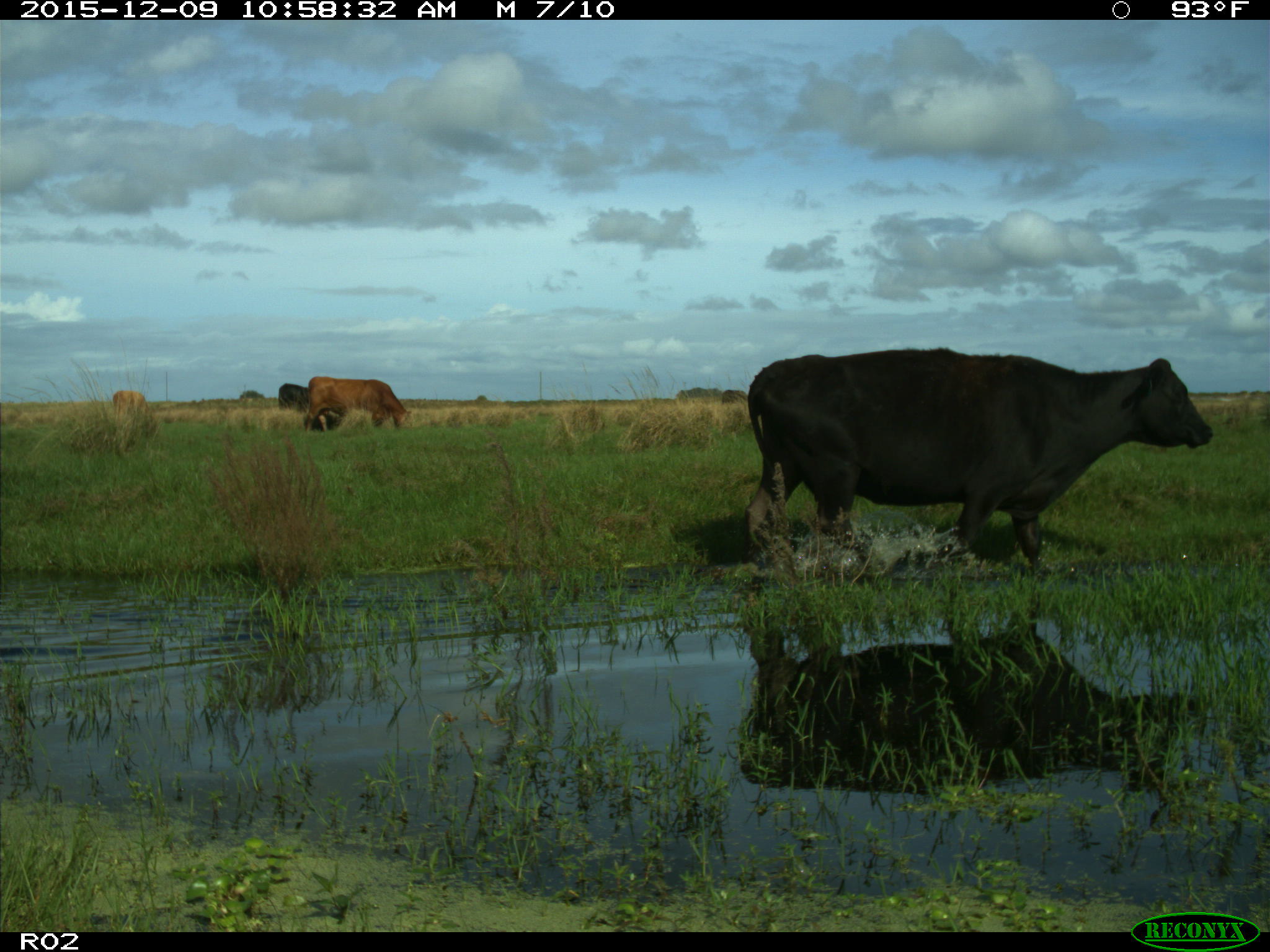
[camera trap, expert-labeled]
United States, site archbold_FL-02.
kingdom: Animalia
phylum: Chordata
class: Mammalia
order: Artiodactyla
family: Bovidae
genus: Bos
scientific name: Bos taurus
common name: domestic cow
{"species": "Bos taurus (domestic cow)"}